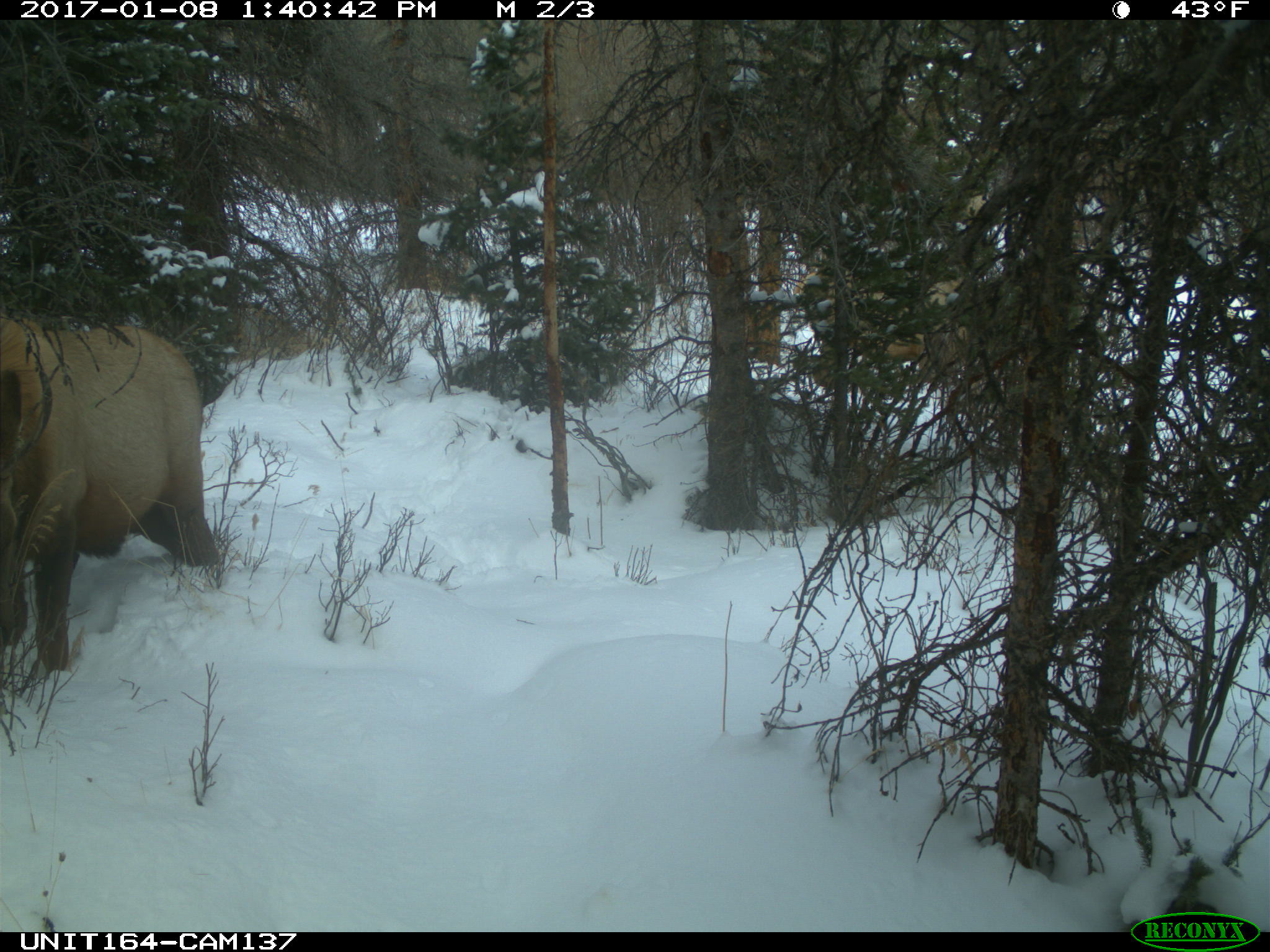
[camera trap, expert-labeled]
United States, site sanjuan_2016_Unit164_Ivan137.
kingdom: Animalia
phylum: Chordata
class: Mammalia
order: Artiodactyla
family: Cervidae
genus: Cervus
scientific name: Cervus elaphus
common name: red deer